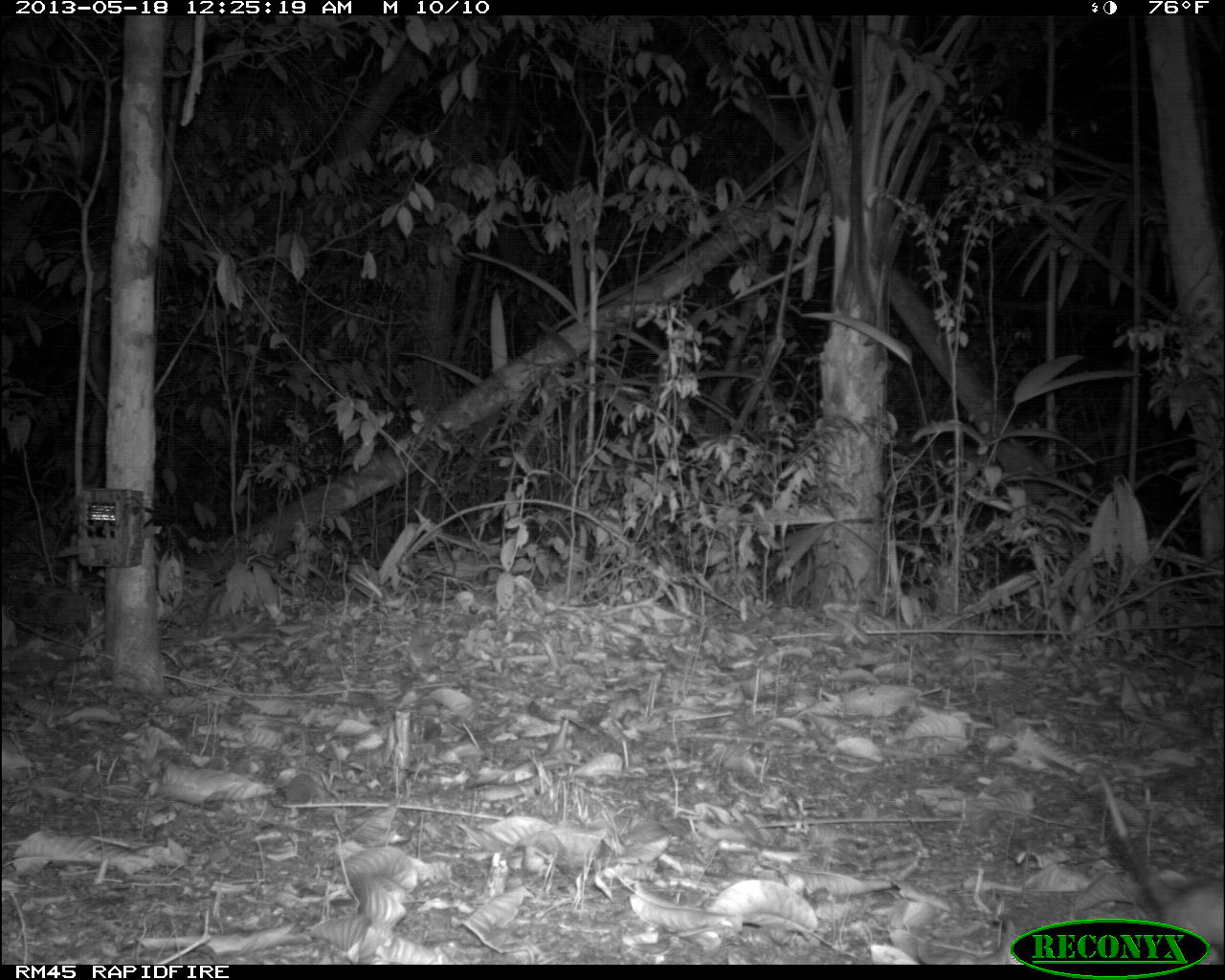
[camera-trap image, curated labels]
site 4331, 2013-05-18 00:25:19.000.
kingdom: Animalia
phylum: Chordata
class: Mammalia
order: Didelphimorphia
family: Didelphidae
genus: Didelphis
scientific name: Didelphis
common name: american opossums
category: didelphis sp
Didelphis sp (american opossums) (Didelphis), count 1.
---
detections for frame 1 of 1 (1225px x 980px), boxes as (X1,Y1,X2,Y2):
didelphis sp: (1093,764,1224,963)